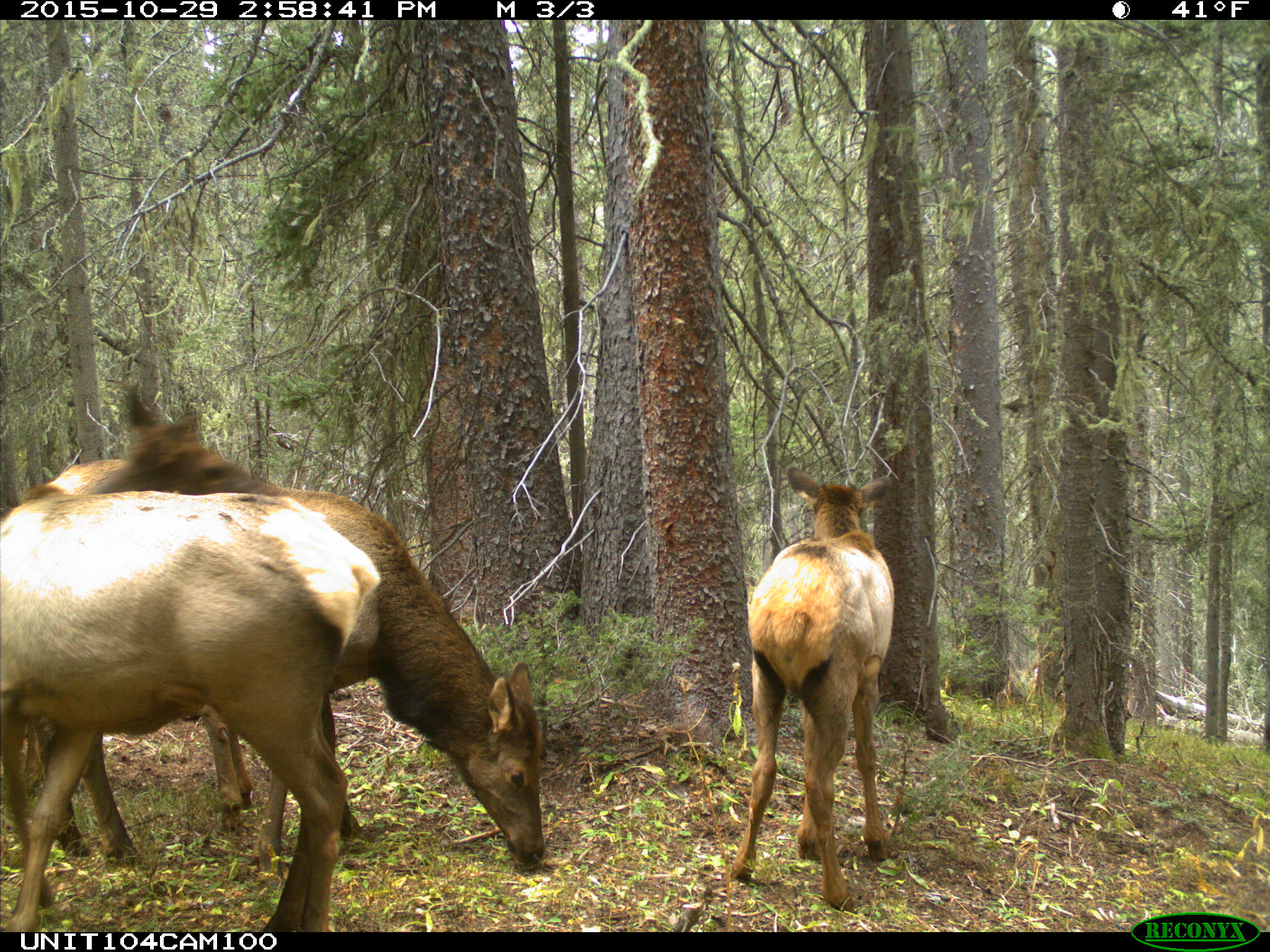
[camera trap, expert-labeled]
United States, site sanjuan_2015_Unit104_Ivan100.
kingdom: Animalia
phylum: Chordata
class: Mammalia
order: Artiodactyla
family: Cervidae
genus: Cervus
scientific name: Cervus elaphus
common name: red deer